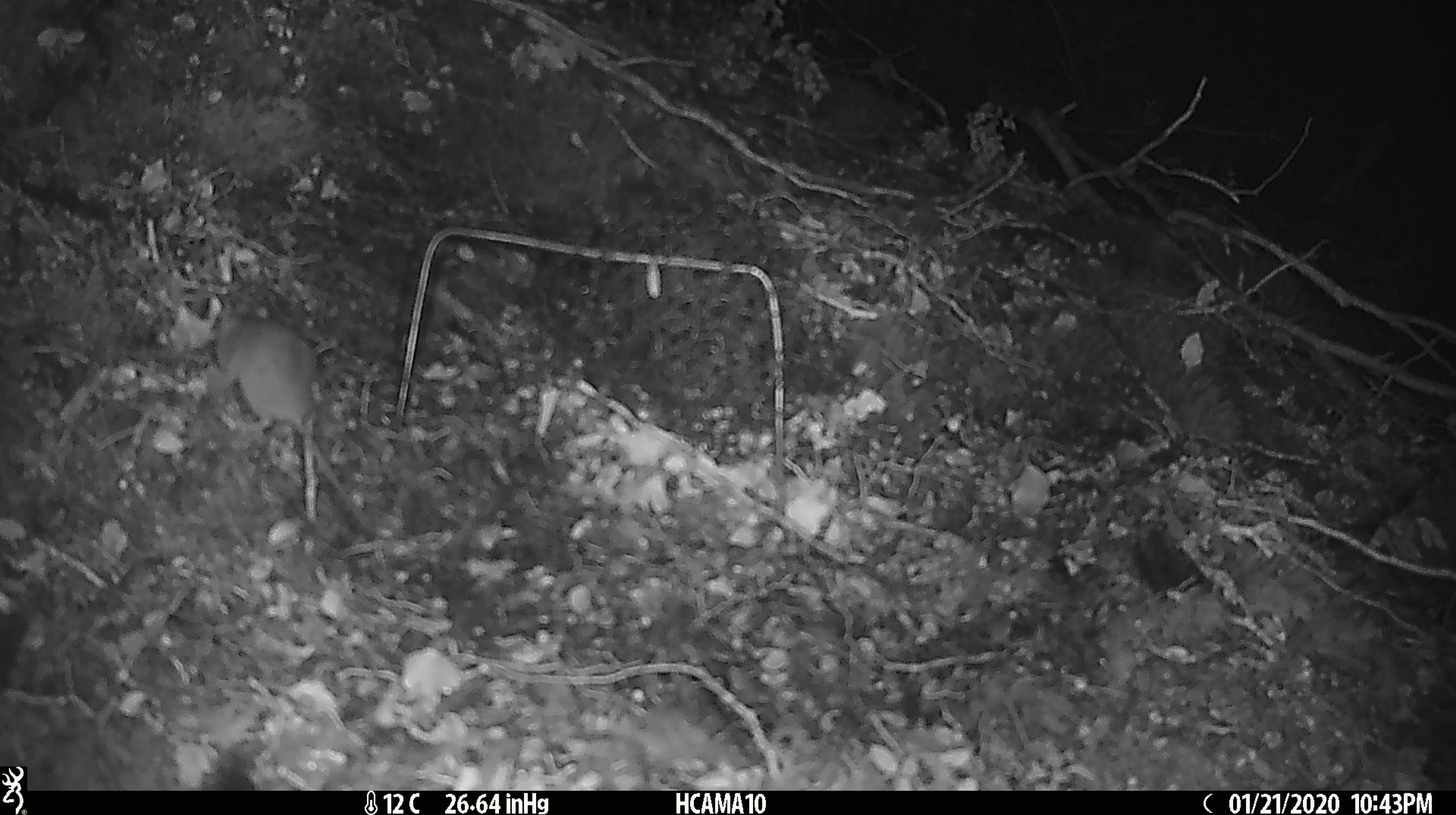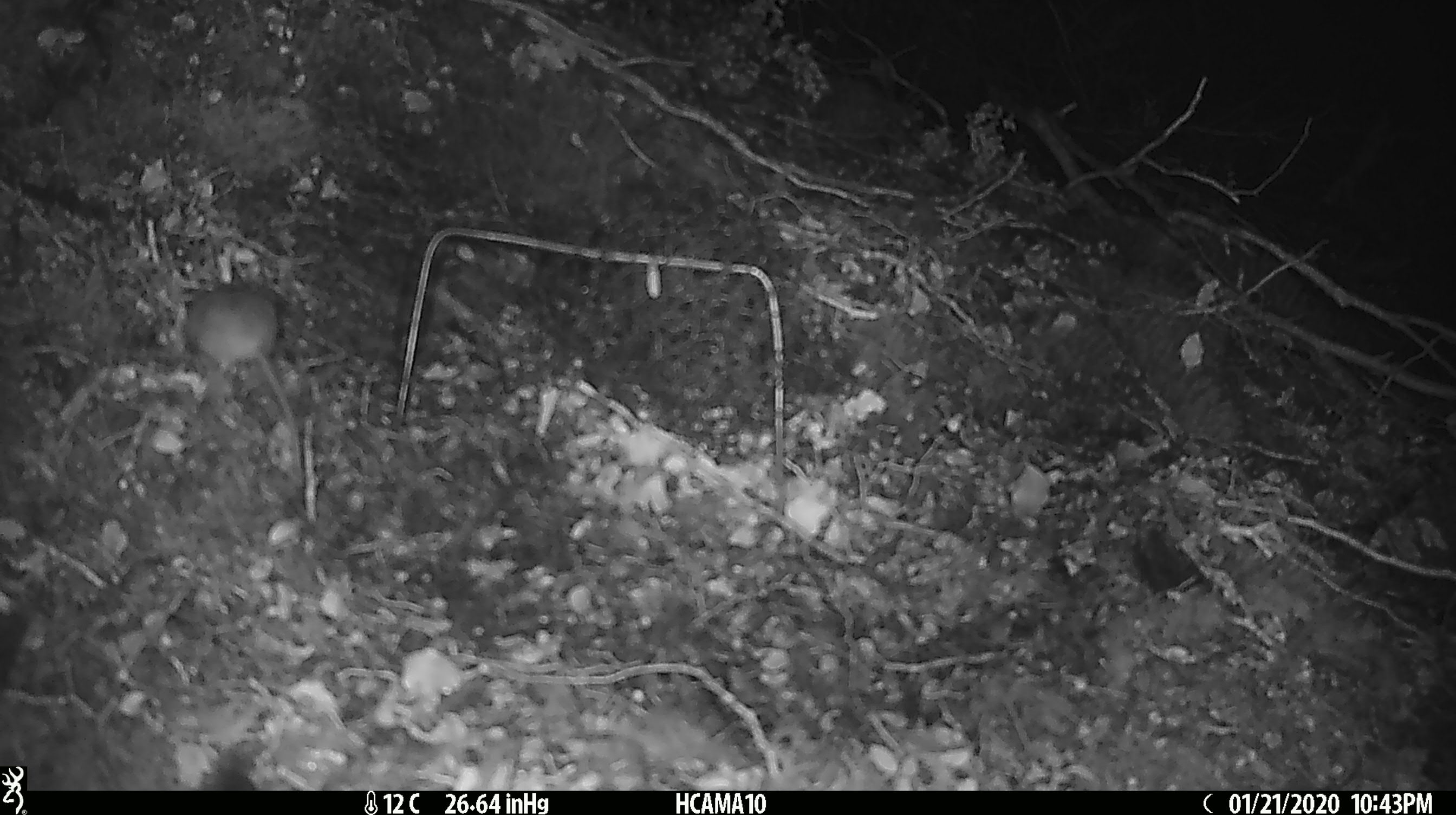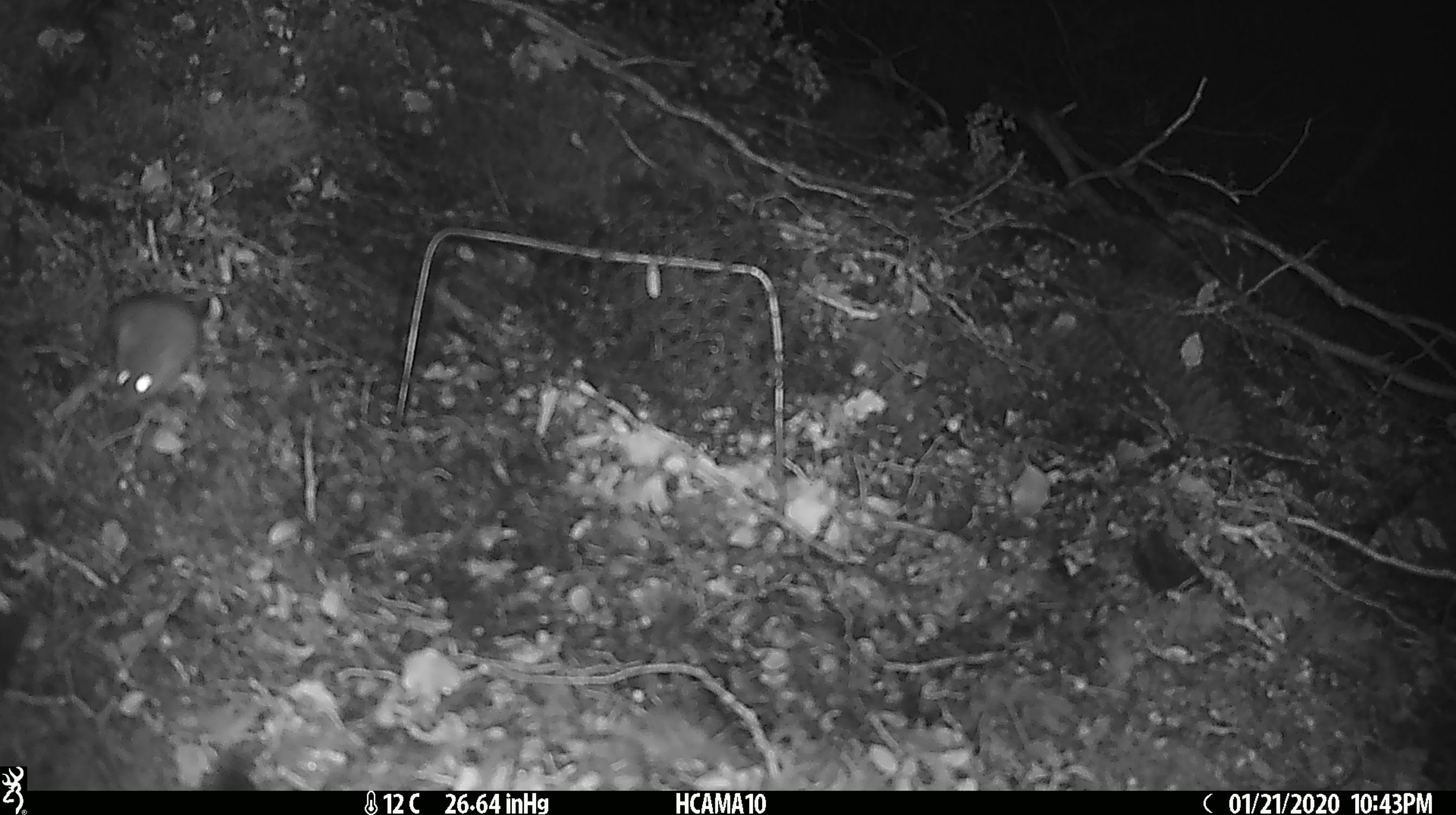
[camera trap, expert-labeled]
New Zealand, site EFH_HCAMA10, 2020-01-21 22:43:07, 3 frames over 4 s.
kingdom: Animalia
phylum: Chordata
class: Mammalia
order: Rodentia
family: Muridae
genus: Mus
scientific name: Mus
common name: mouse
Mouse (Mus).